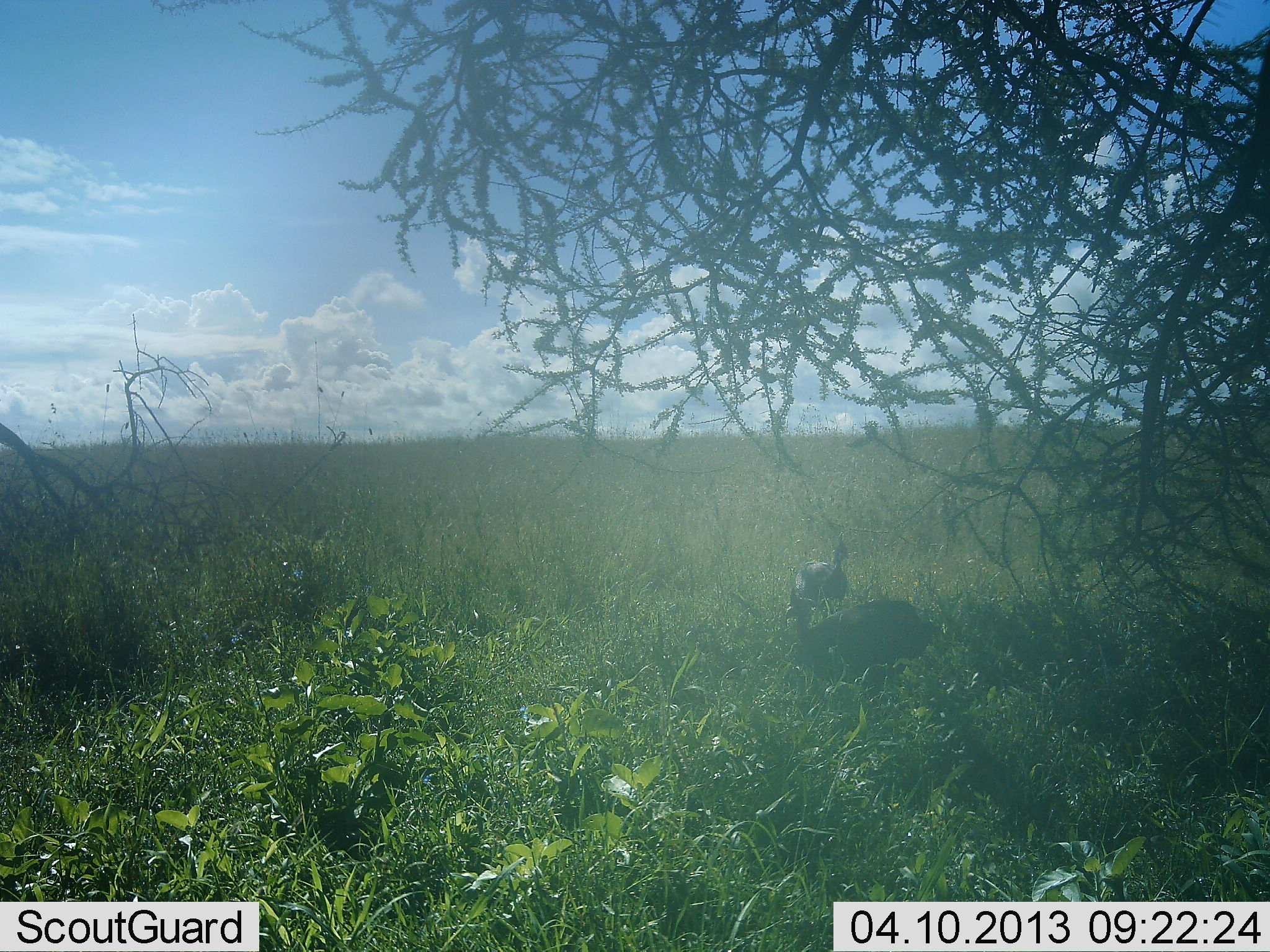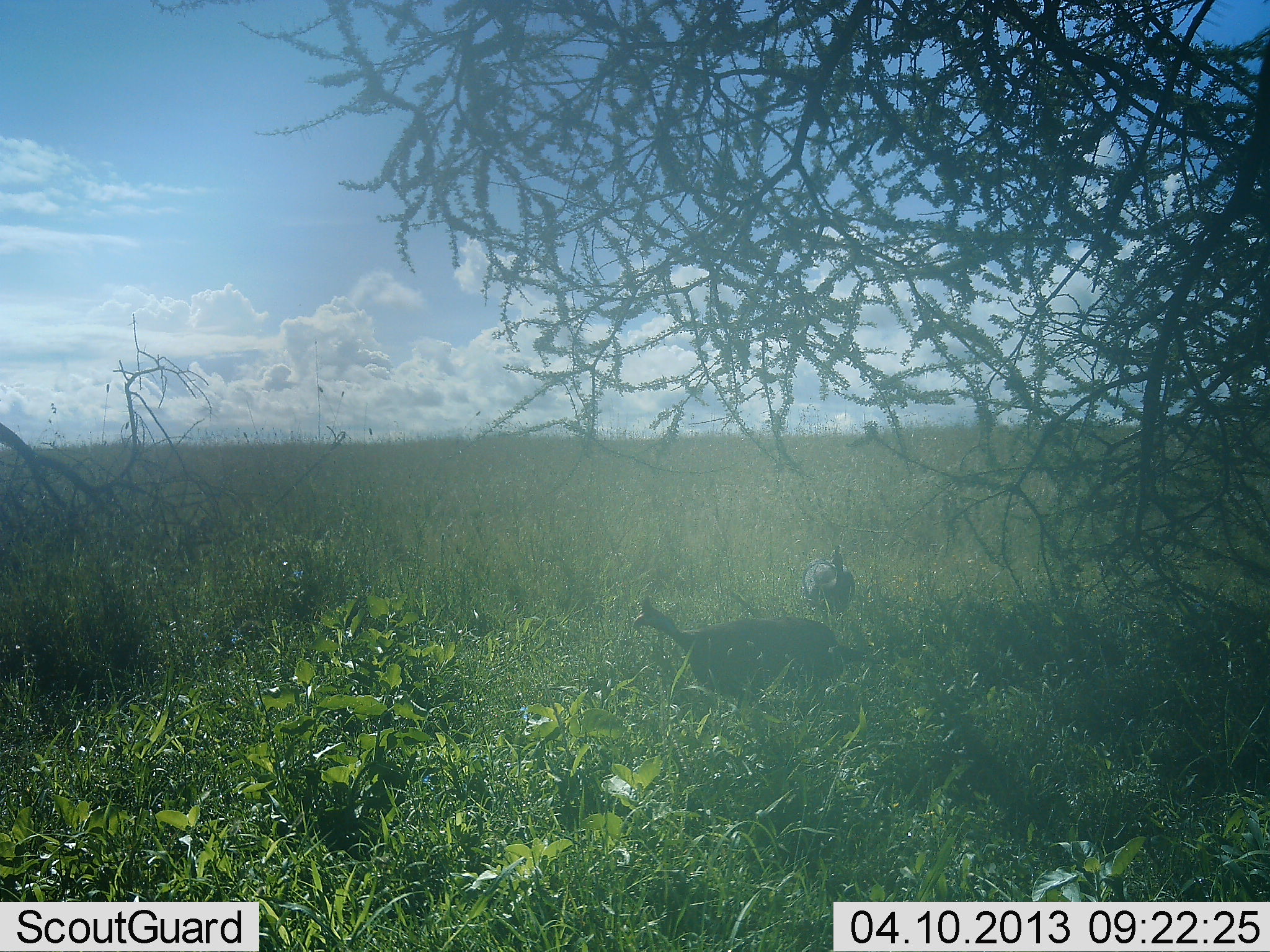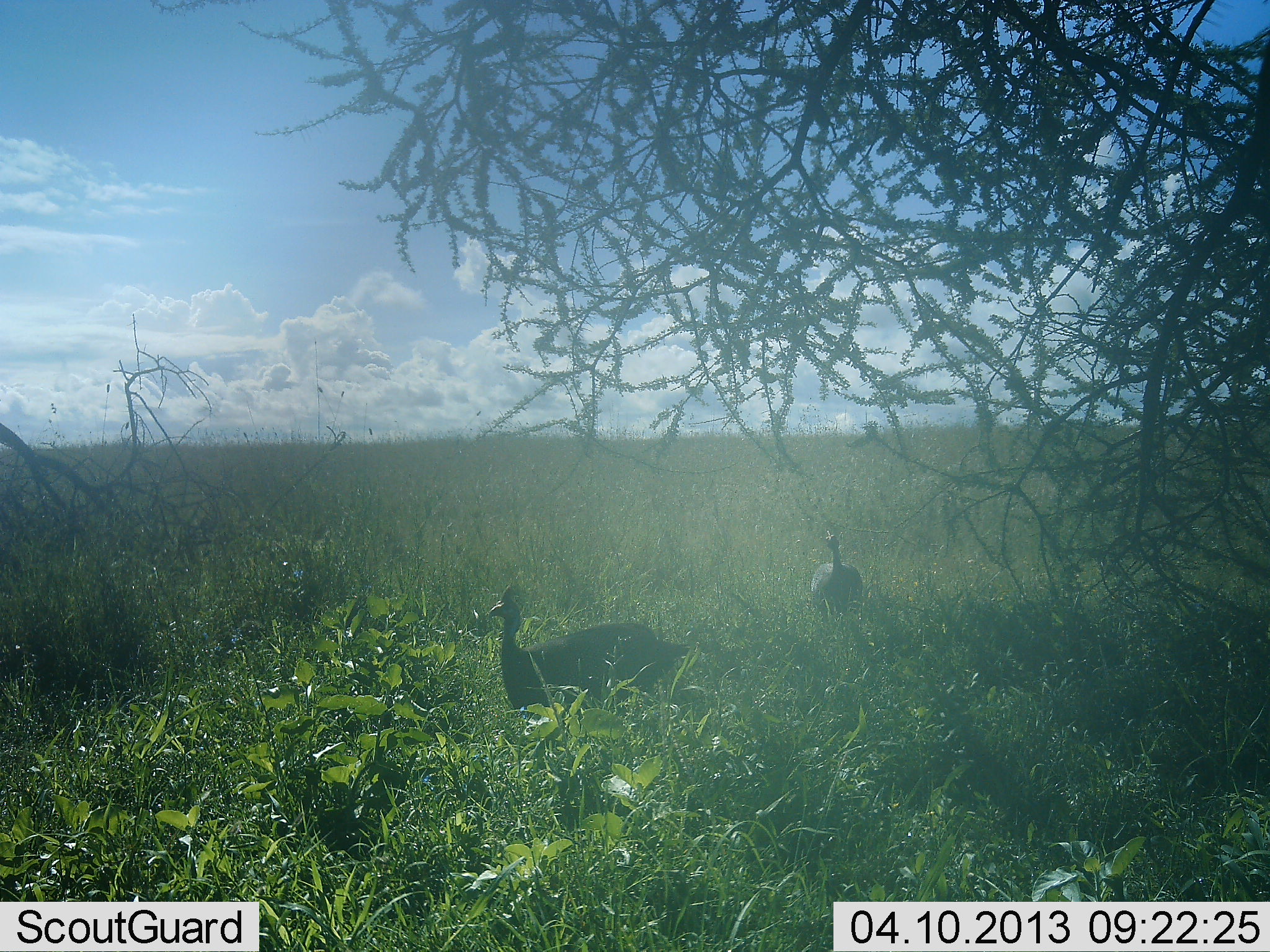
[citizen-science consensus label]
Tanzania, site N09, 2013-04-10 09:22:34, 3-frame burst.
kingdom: Animalia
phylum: Chordata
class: Aves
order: Galliformes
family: Numididae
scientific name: Numididae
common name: guinea fowl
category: guineafowl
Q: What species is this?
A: Guineafowl (guinea fowl) (Numididae).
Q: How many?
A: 2.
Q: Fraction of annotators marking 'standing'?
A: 11%.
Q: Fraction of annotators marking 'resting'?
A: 0%.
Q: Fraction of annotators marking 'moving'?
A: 96%.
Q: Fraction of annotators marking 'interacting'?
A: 0%.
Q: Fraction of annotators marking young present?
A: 0%.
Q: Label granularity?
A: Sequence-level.